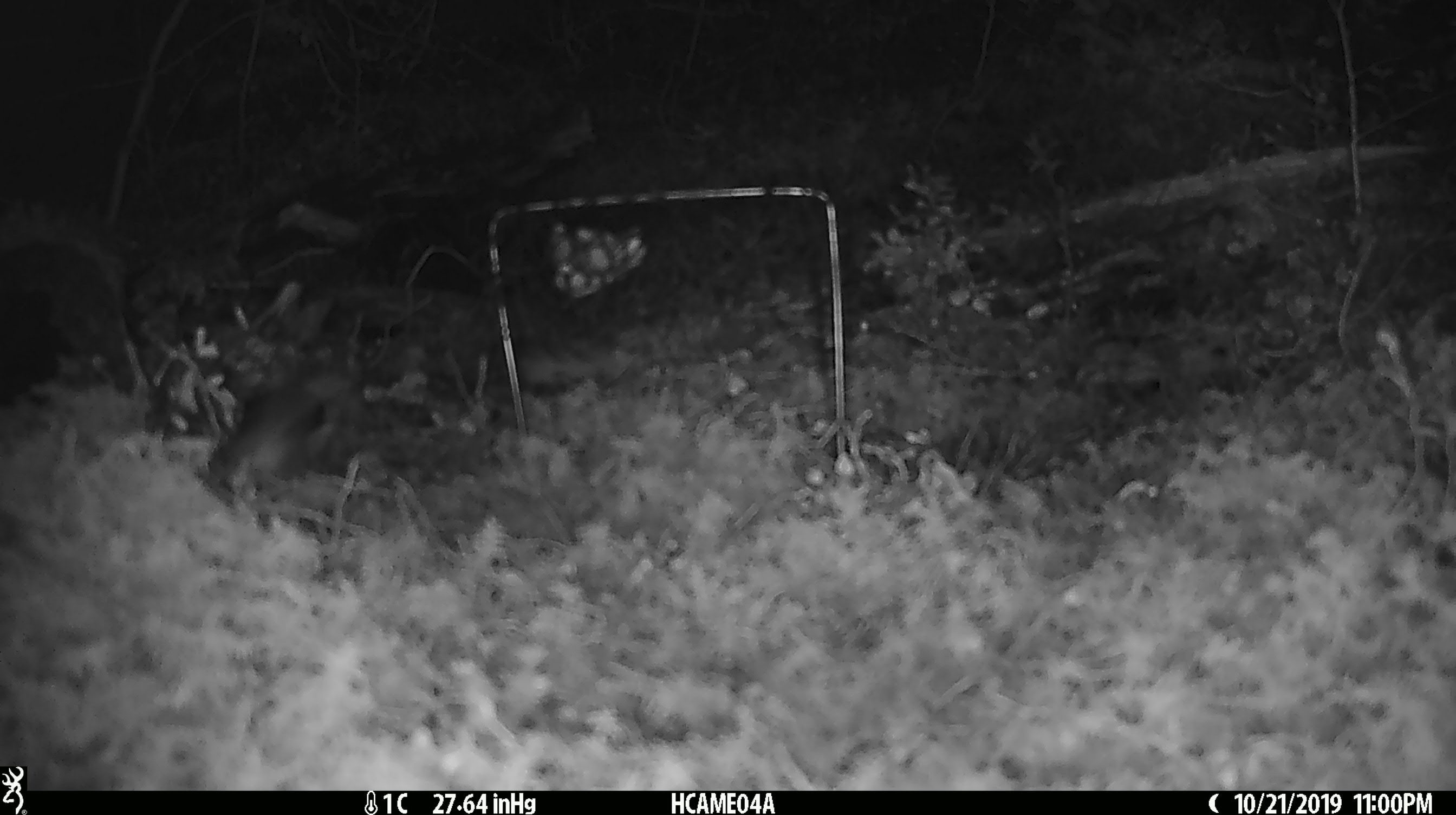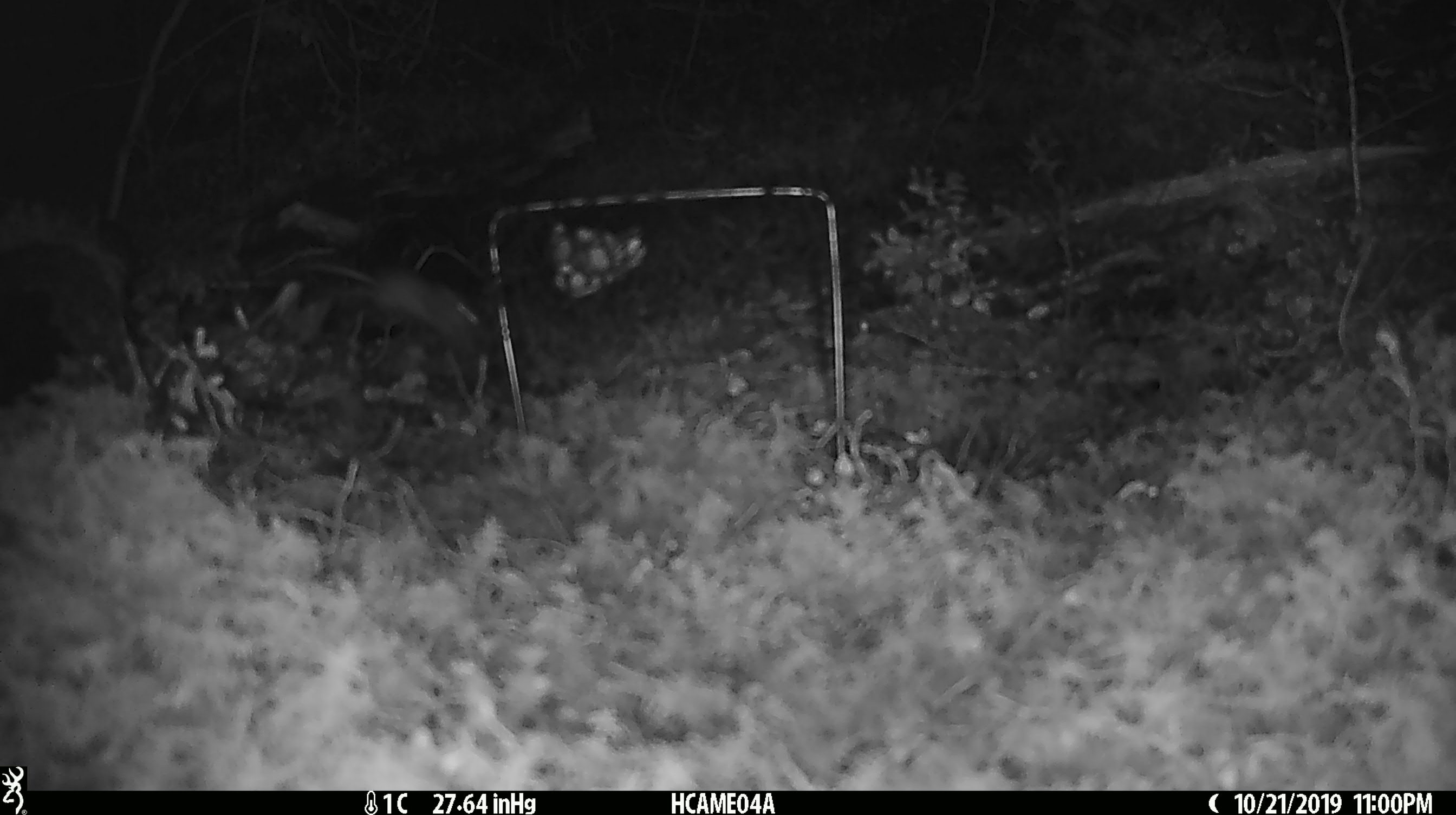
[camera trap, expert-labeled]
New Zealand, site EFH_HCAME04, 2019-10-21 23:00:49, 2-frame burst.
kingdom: Animalia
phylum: Chordata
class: Mammalia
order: Rodentia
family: Muridae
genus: Mus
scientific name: Mus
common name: mouse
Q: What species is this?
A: Mouse (Mus).